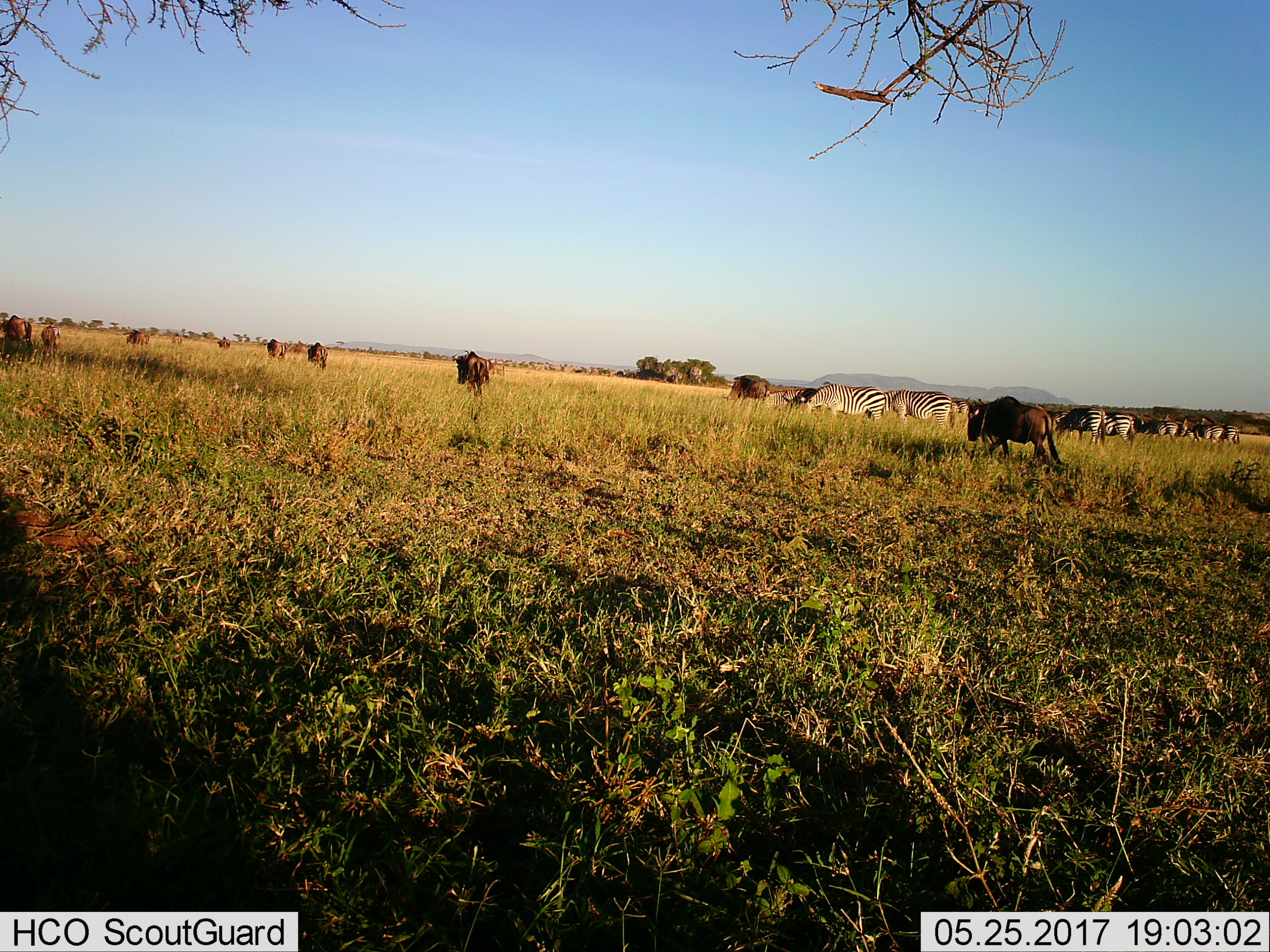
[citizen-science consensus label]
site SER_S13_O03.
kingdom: Animalia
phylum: Chordata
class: Mammalia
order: Artiodactyla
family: Bovidae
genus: Connochaetes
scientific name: Connochaetes taurinus taurinus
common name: blue wildebeest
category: wildebeestblue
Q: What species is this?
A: Wildebeestblue (blue wildebeest) (Connochaetes taurinus taurinus).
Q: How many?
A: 11-50.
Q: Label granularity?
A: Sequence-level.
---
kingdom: Animalia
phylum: Chordata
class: Mammalia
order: Perissodactyla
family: Equidae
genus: Equus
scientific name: Equus quagga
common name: plains zebra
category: zebraplains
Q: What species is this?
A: Zebraplains (plains zebra) (Equus quagga).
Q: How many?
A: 10.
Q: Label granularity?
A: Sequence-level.